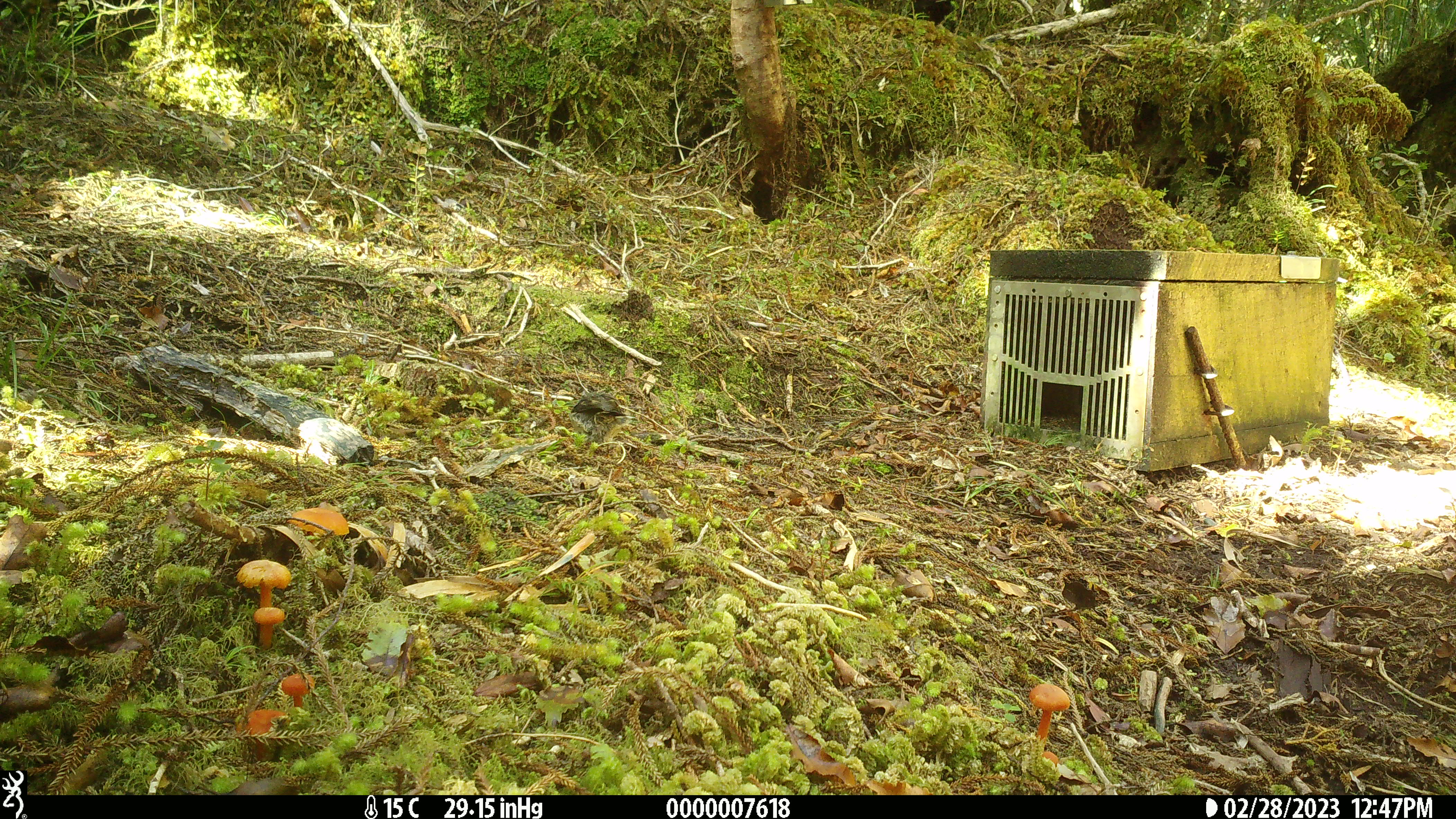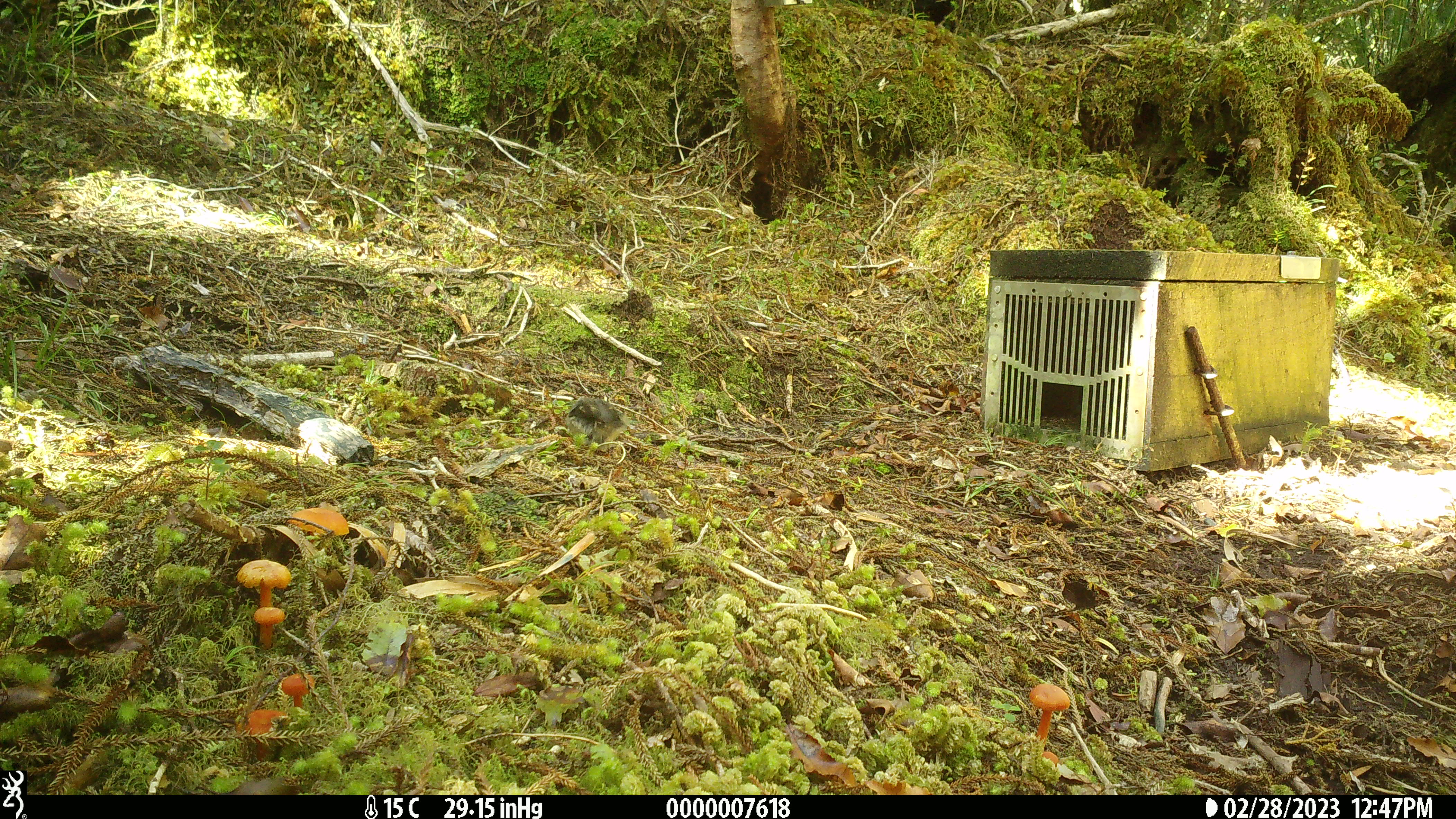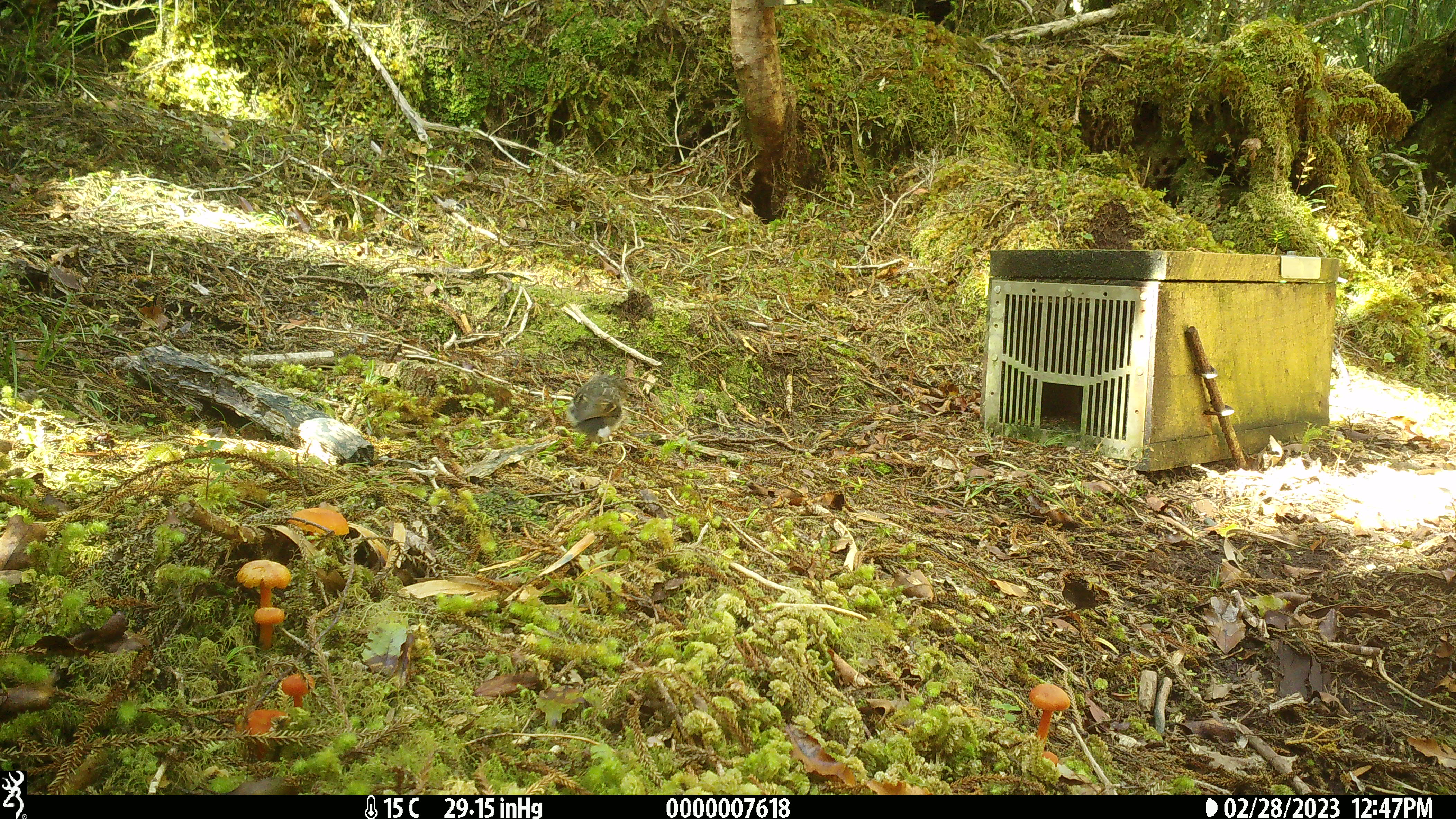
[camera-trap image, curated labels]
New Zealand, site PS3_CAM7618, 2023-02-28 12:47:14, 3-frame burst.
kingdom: Animalia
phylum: Chordata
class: Aves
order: Passeriformes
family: Petroicidae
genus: Petroica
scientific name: Petroica macrocephala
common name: tomtit